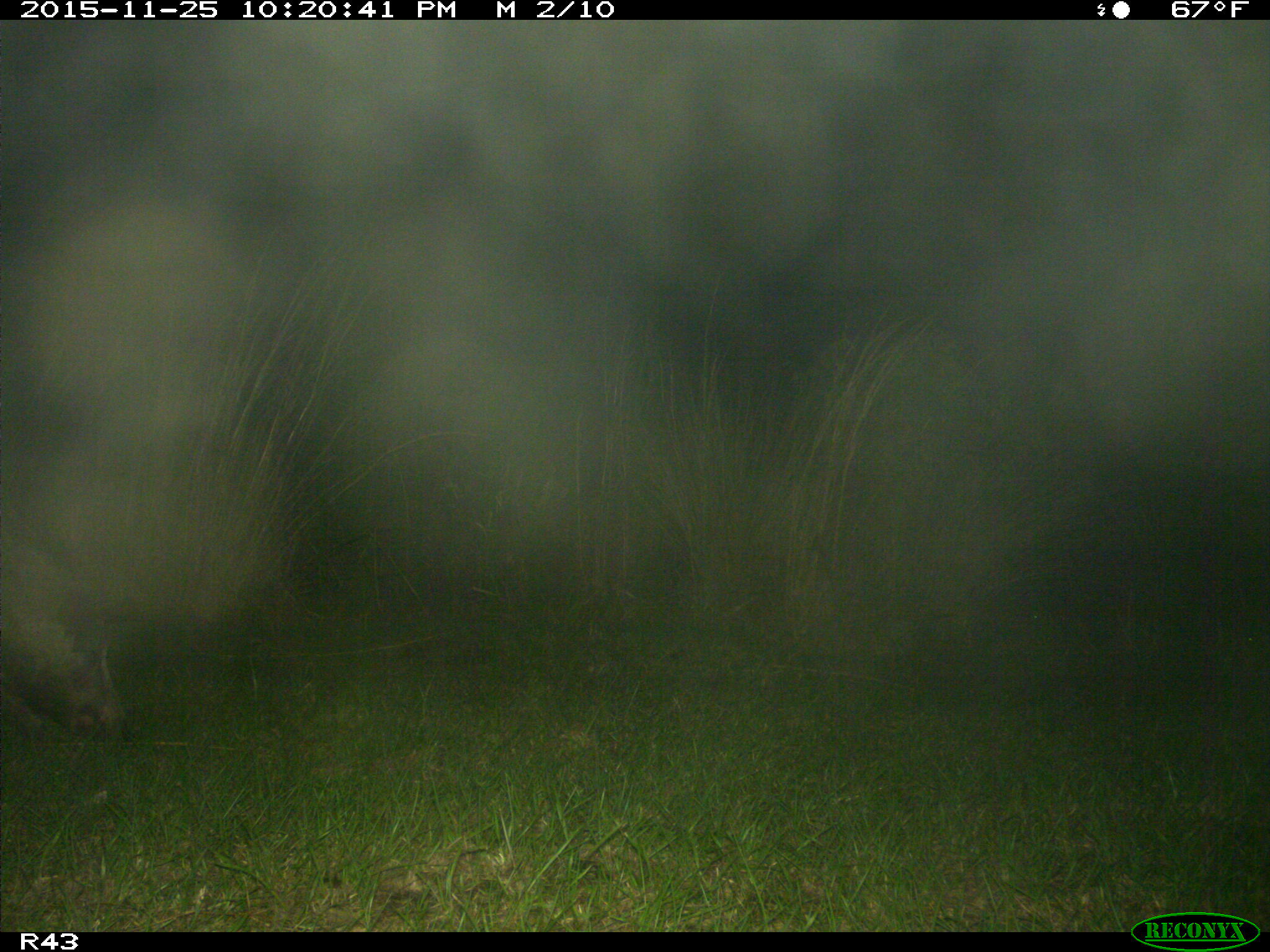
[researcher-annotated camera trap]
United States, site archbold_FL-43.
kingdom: Animalia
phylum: Chordata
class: Mammalia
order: Artiodactyla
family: Suidae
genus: Sus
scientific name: Sus scrofa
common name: wild boar